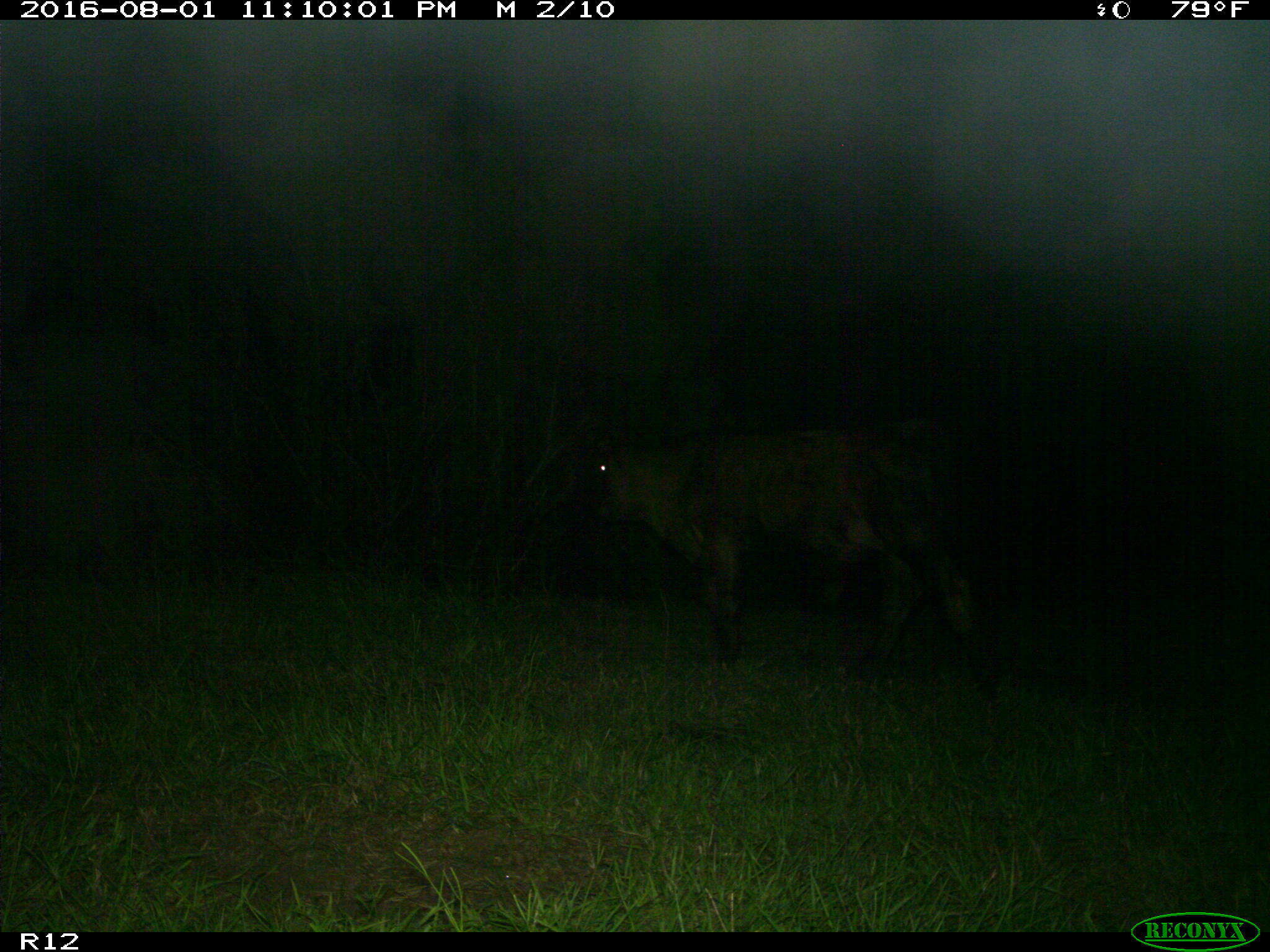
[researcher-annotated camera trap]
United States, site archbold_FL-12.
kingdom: Animalia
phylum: Chordata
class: Mammalia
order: Artiodactyla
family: Bovidae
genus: Bos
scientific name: Bos taurus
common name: domestic cow